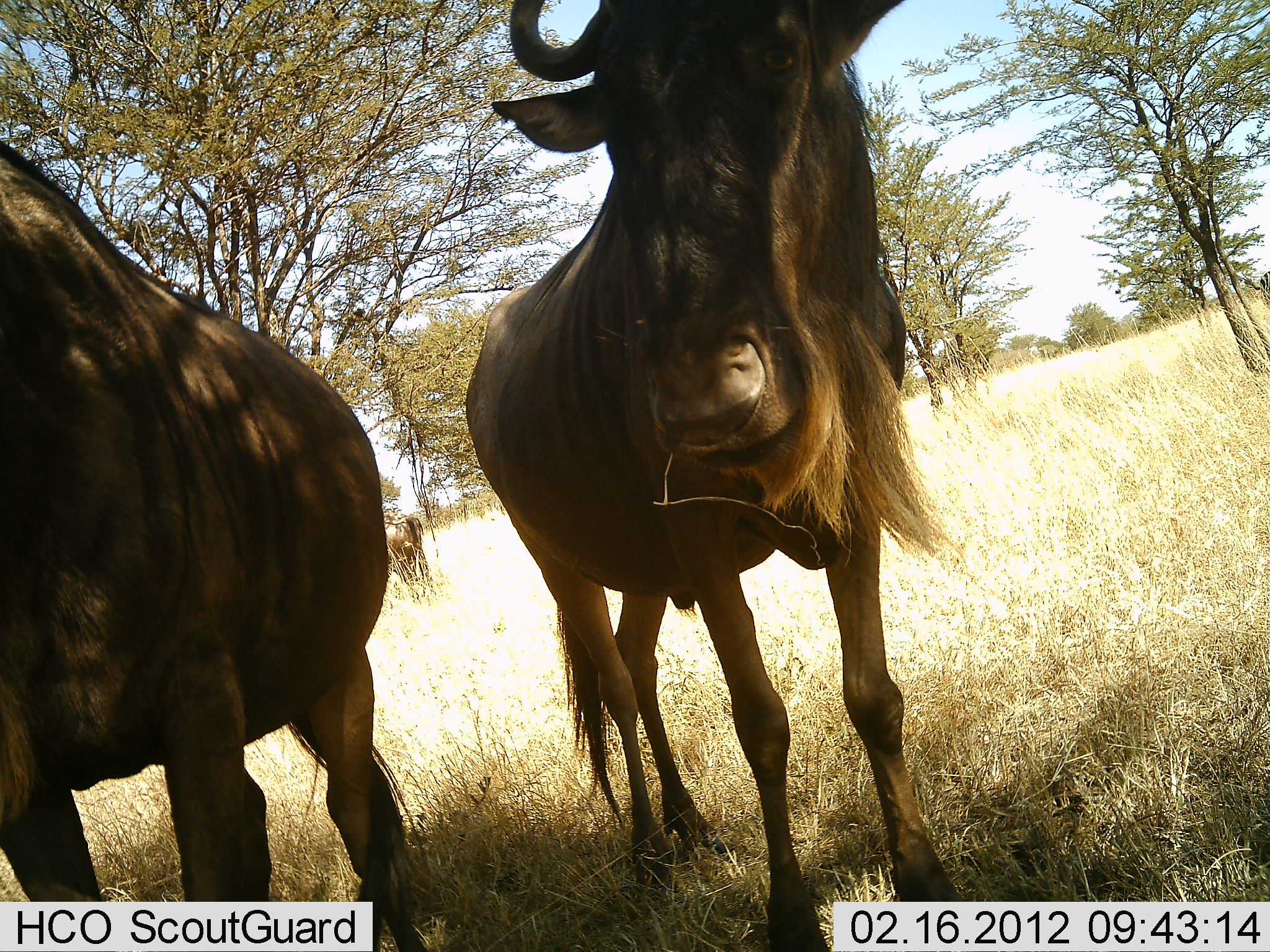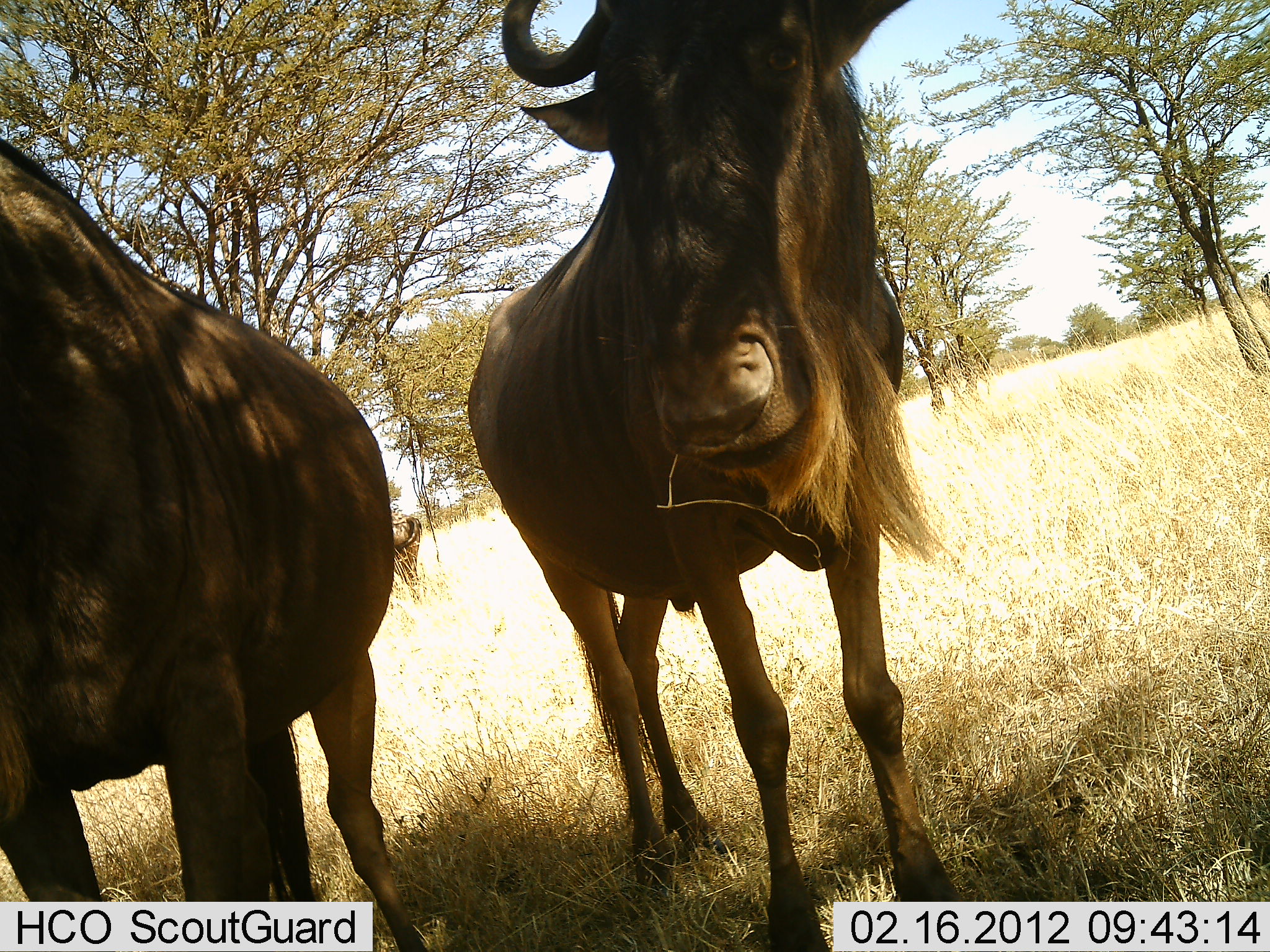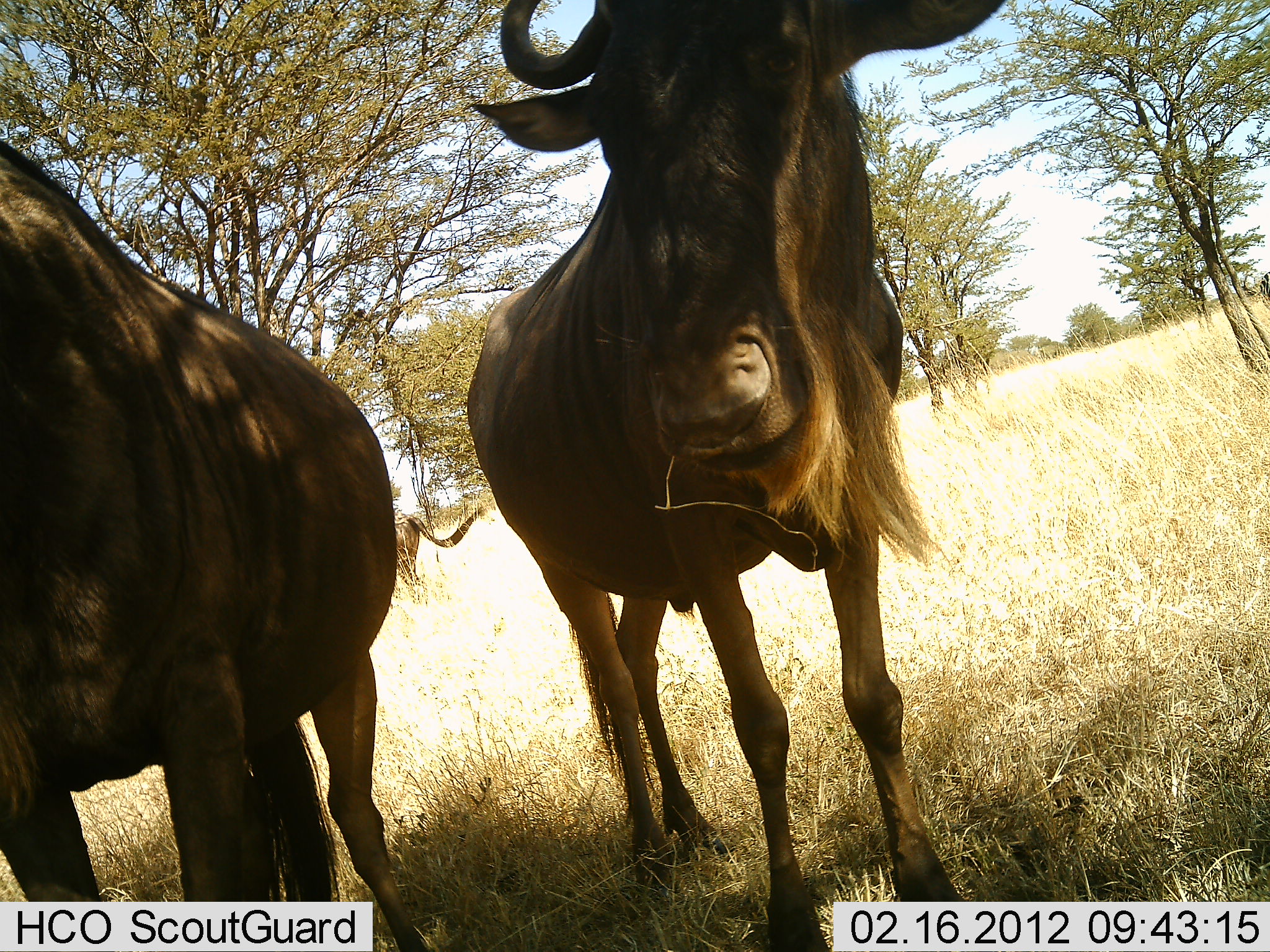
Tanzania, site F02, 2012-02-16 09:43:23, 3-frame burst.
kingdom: Animalia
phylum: Chordata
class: Mammalia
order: Artiodactyla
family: Bovidae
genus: Connochaetes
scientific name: Connochaetes taurinus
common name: blue wildebeest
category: wildebeest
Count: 2.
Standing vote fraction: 100%.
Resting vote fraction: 0%.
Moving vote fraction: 0%.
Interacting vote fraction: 0%.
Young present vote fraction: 0%.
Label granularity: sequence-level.